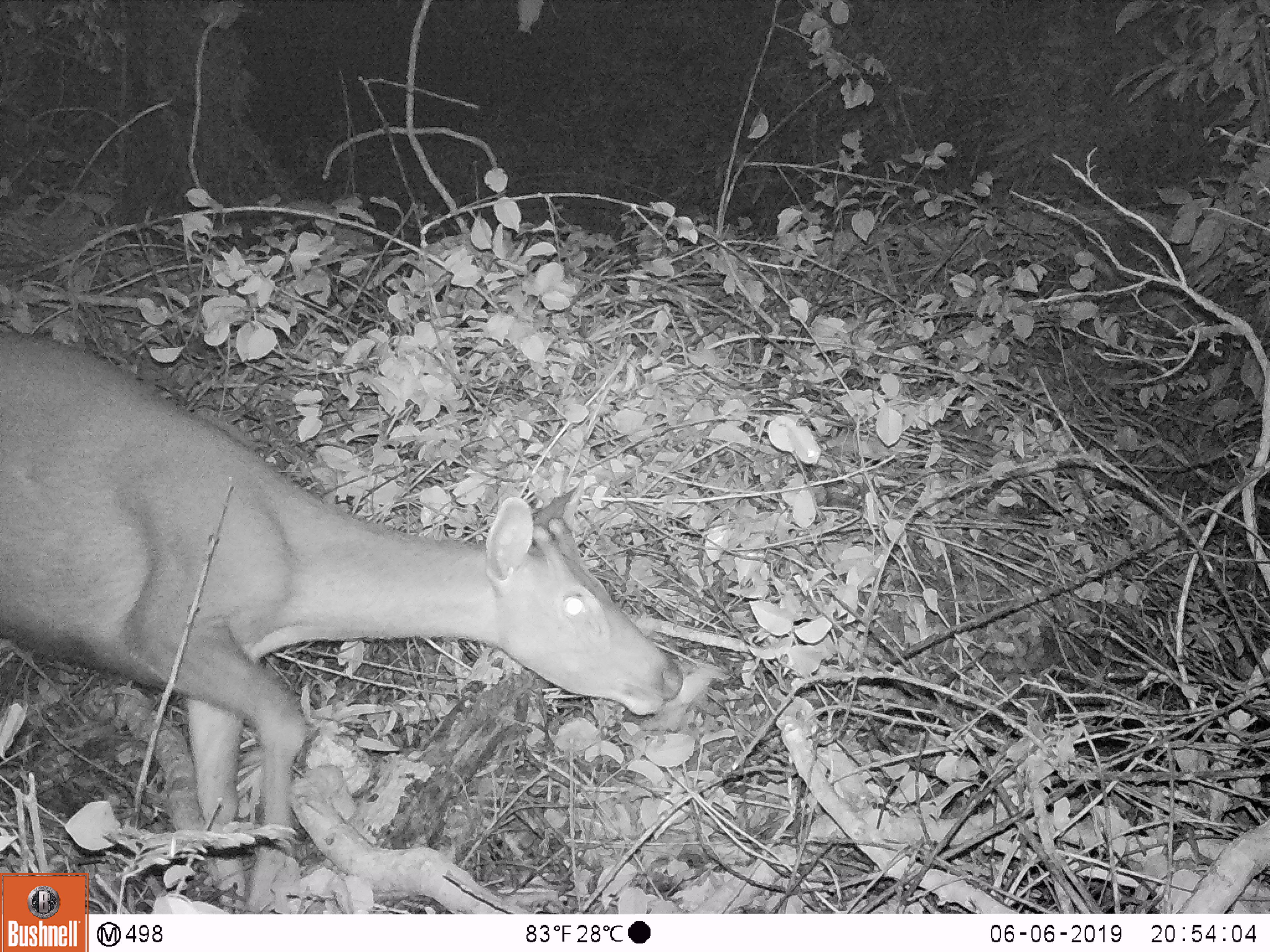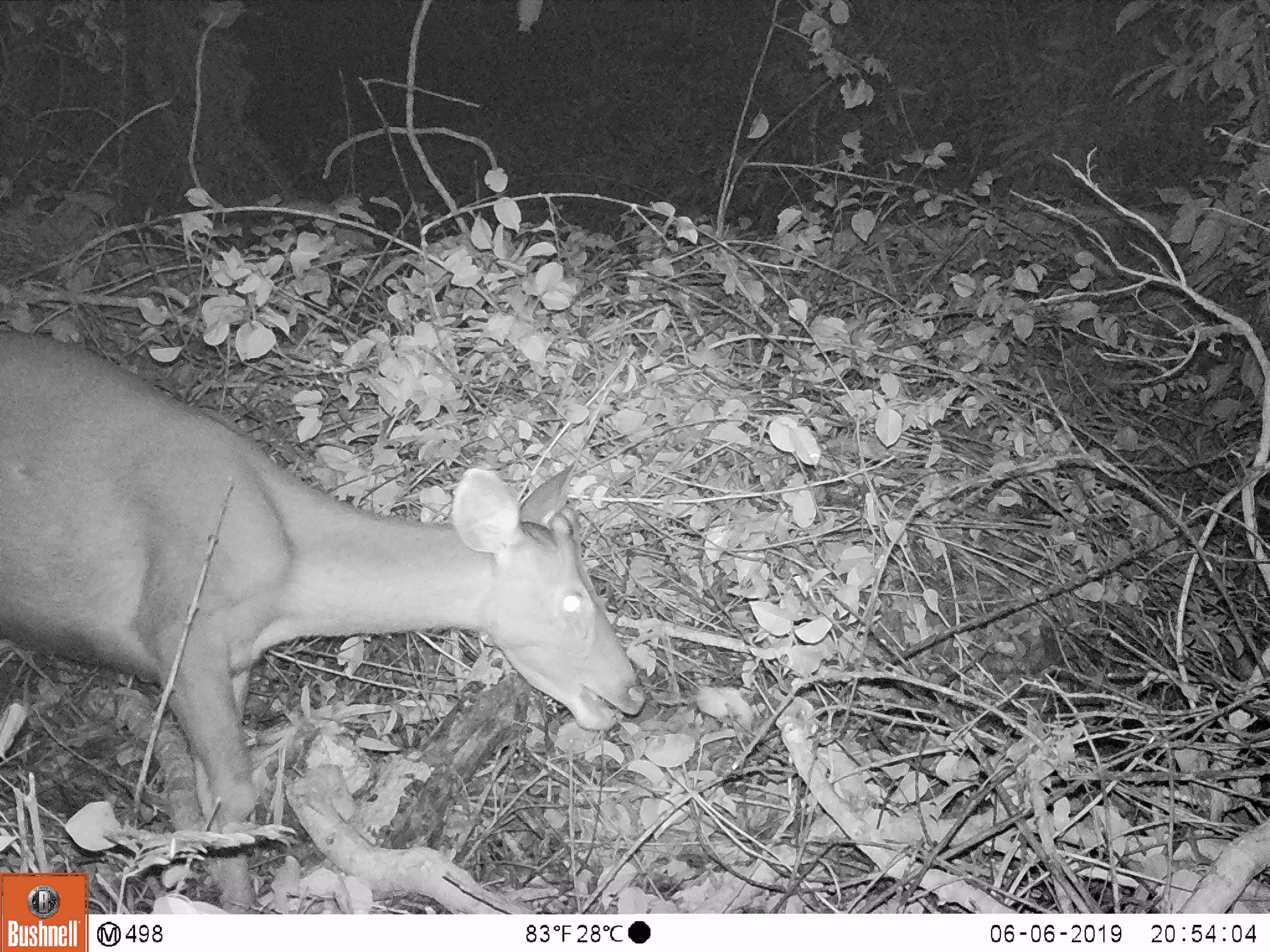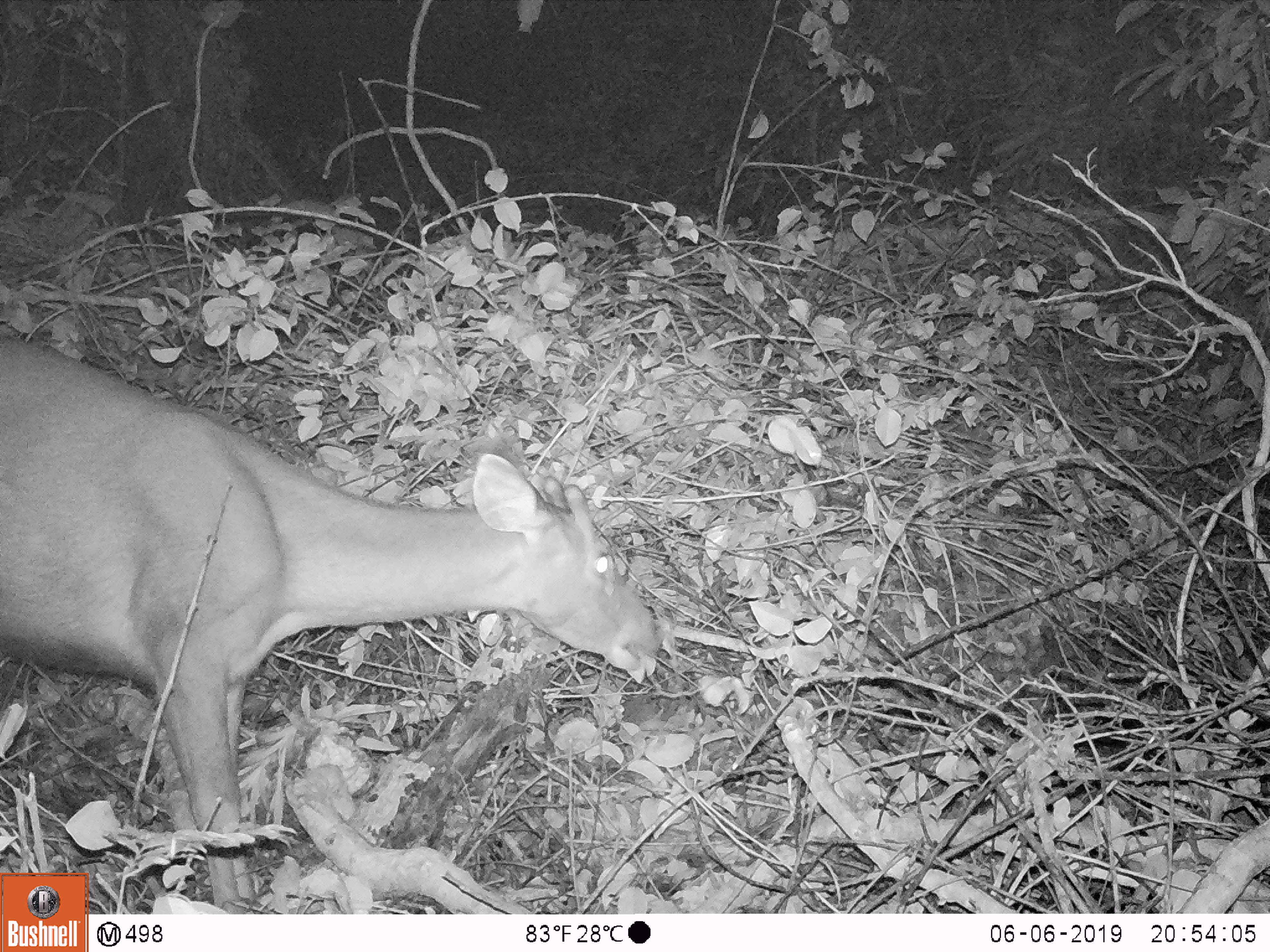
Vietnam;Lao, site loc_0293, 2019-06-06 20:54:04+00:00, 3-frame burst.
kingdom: Animalia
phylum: Chordata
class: Mammalia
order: Artiodactyla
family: Cervidae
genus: Rusa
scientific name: Rusa unicolor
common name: sambar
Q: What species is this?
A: Sambar (Rusa unicolor).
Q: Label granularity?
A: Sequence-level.